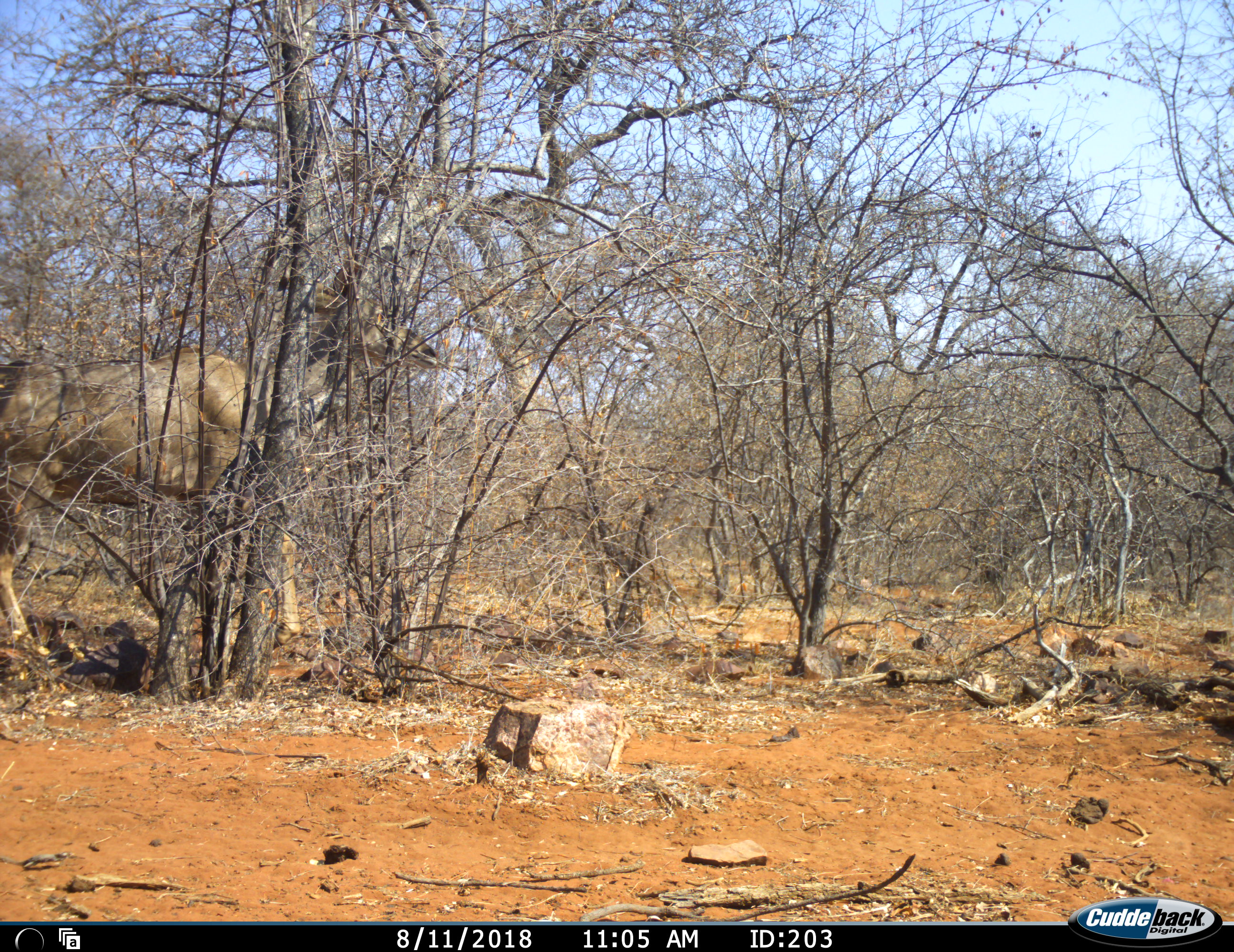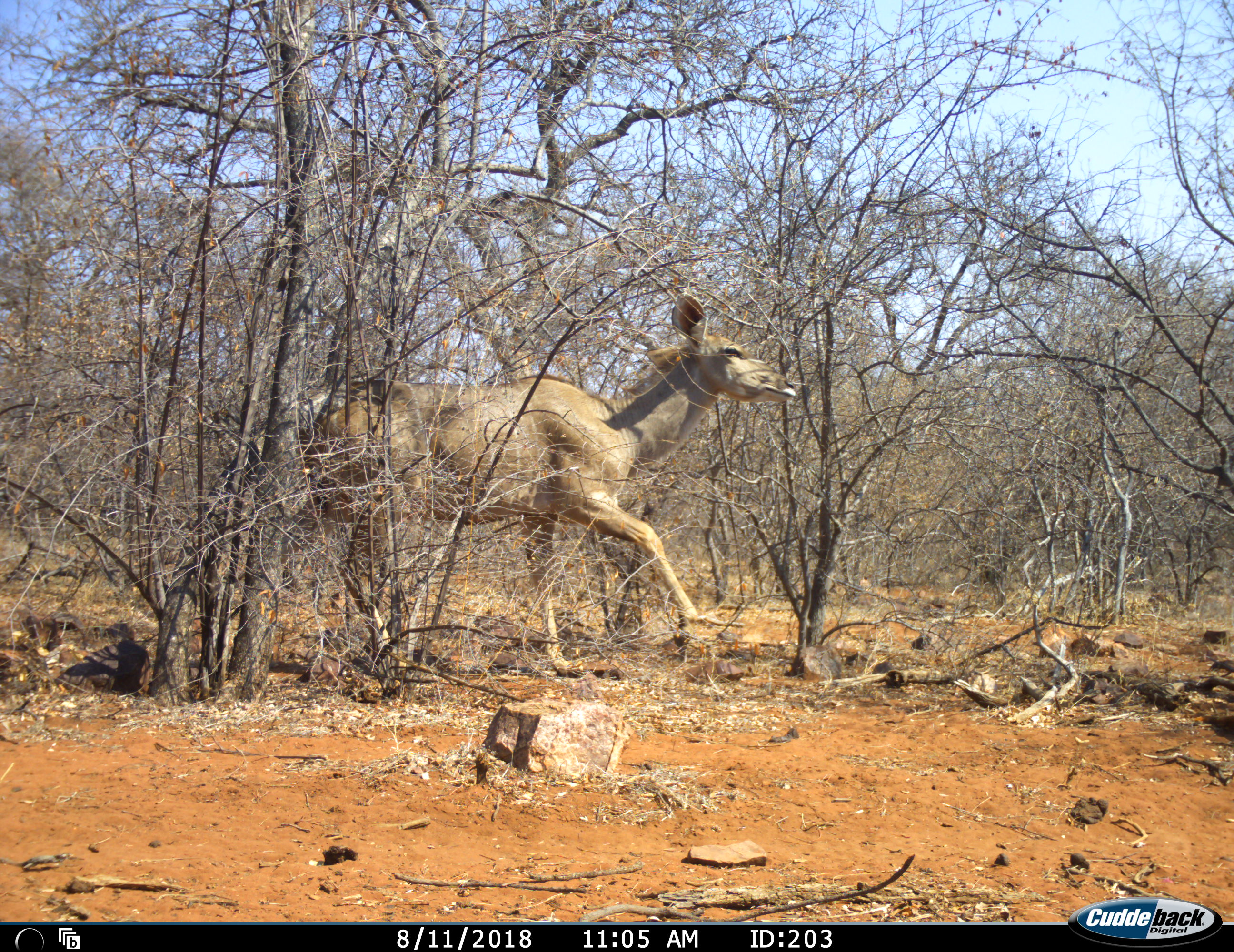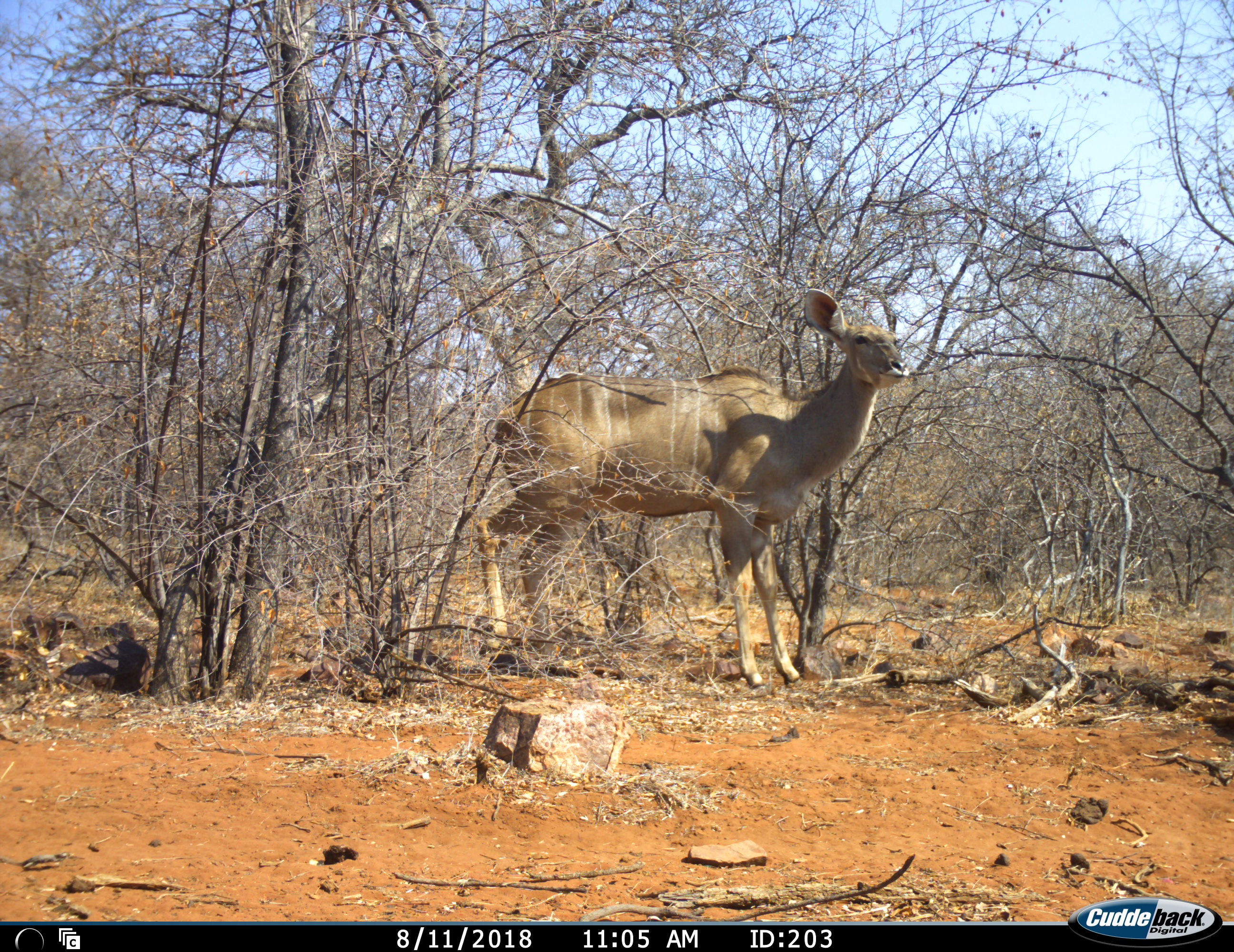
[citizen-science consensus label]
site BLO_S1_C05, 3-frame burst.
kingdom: Animalia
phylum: Chordata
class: Mammalia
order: Artiodactyla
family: Bovidae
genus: Tragelaphus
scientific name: Tragelaphus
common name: kudu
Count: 1.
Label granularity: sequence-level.